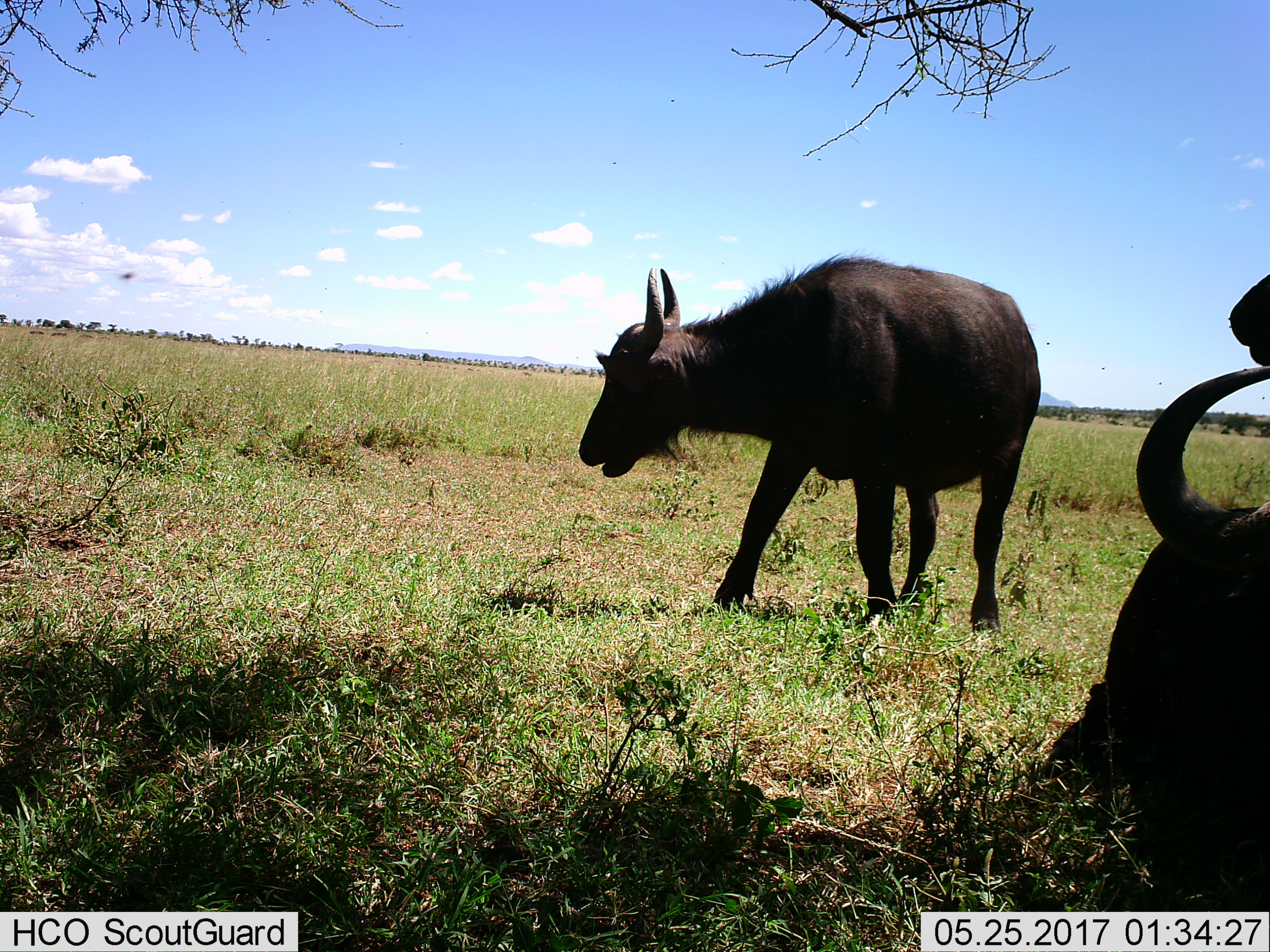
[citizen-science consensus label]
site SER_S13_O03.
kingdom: Animalia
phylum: Chordata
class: Mammalia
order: Artiodactyla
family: Bovidae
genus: Syncerus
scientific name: Syncerus caffer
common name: african buffalo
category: buffalo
Buffalo (african buffalo) (Syncerus caffer), count 3. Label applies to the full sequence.